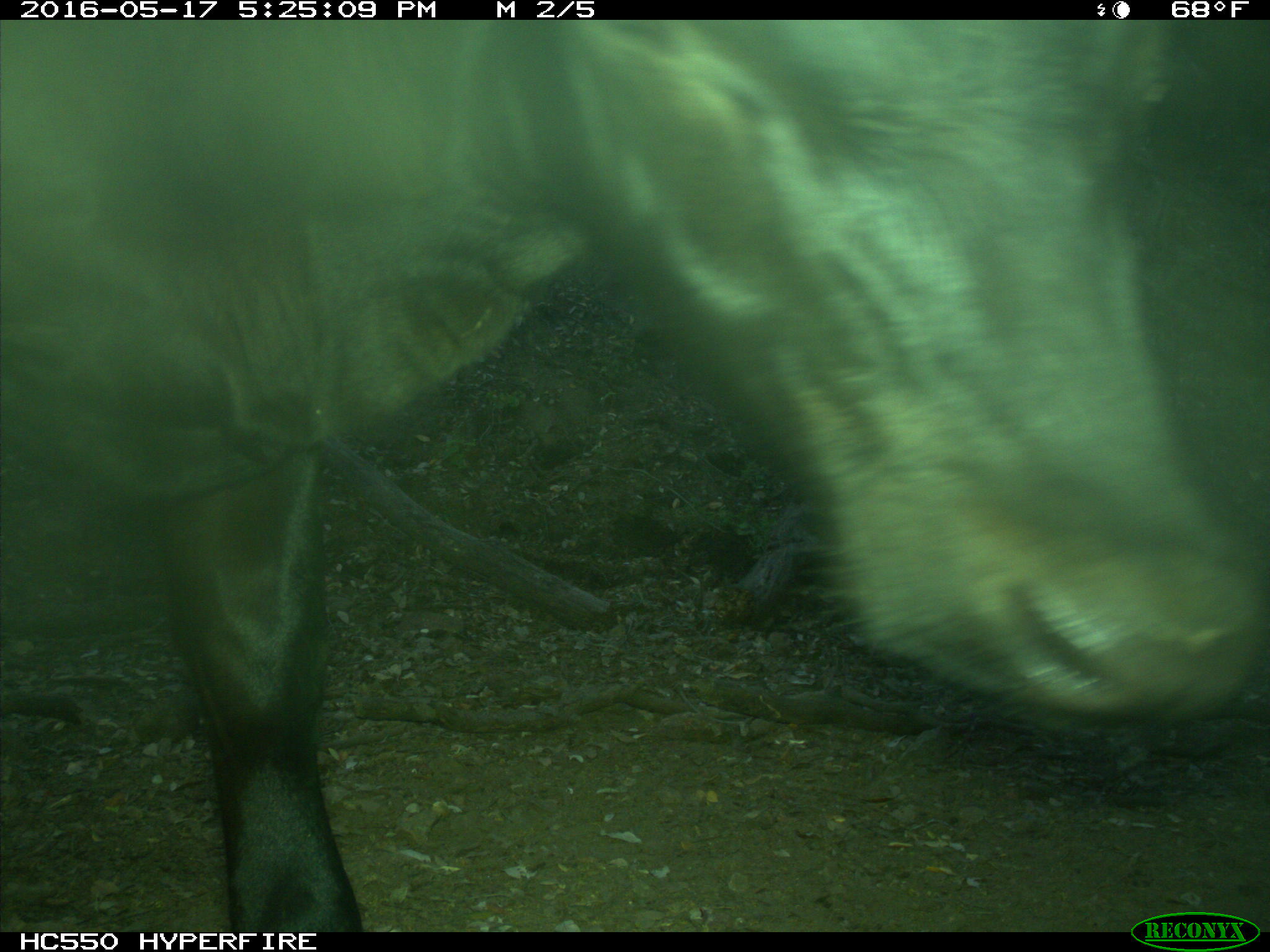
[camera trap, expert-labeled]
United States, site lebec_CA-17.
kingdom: Animalia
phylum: Chordata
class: Mammalia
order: Artiodactyla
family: Bovidae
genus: Bos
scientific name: Bos taurus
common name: domestic cow